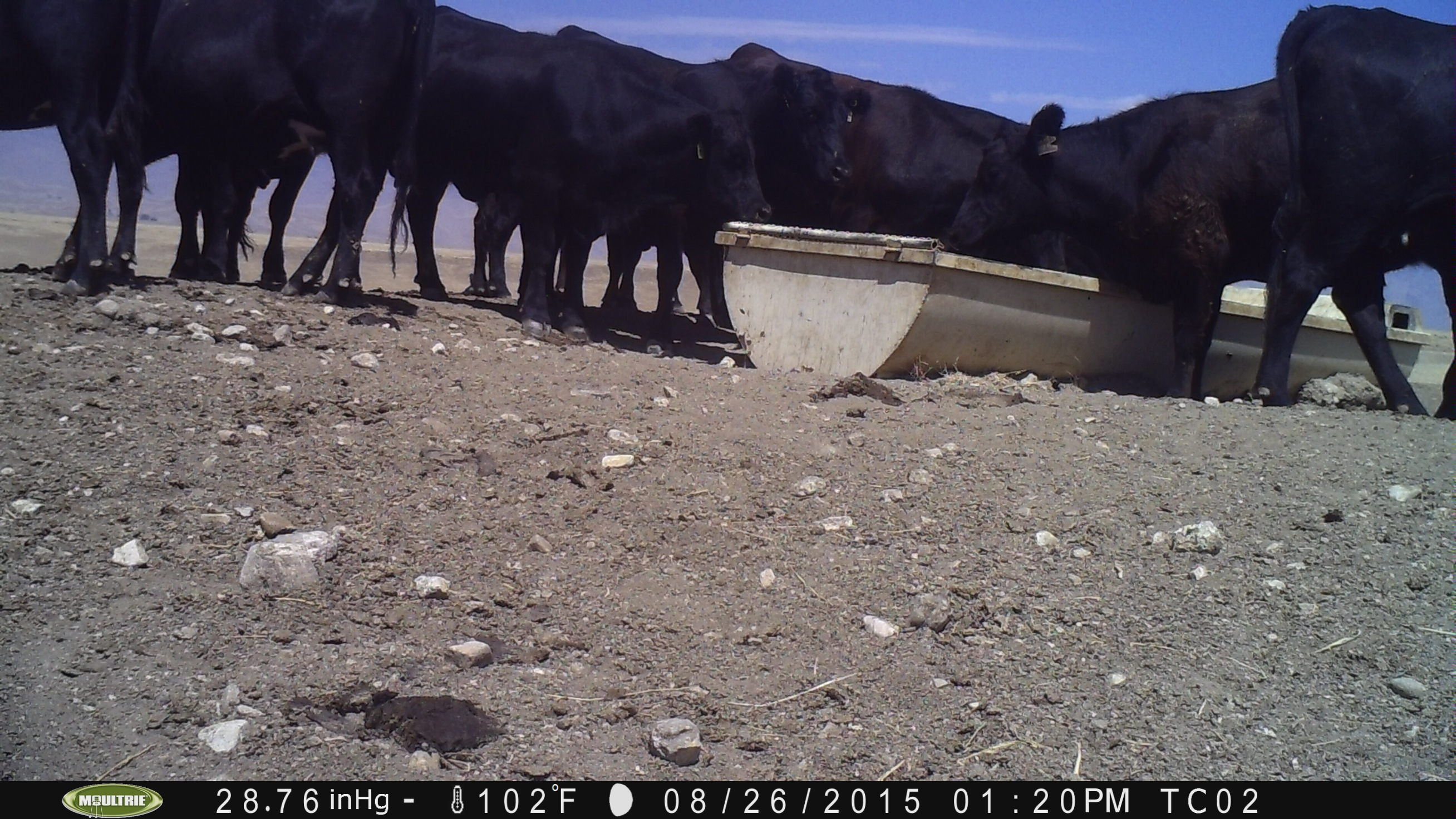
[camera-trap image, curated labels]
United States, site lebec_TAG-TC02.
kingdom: Animalia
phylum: Chordata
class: Mammalia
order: Artiodactyla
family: Bovidae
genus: Bos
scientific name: Bos taurus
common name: domestic cow